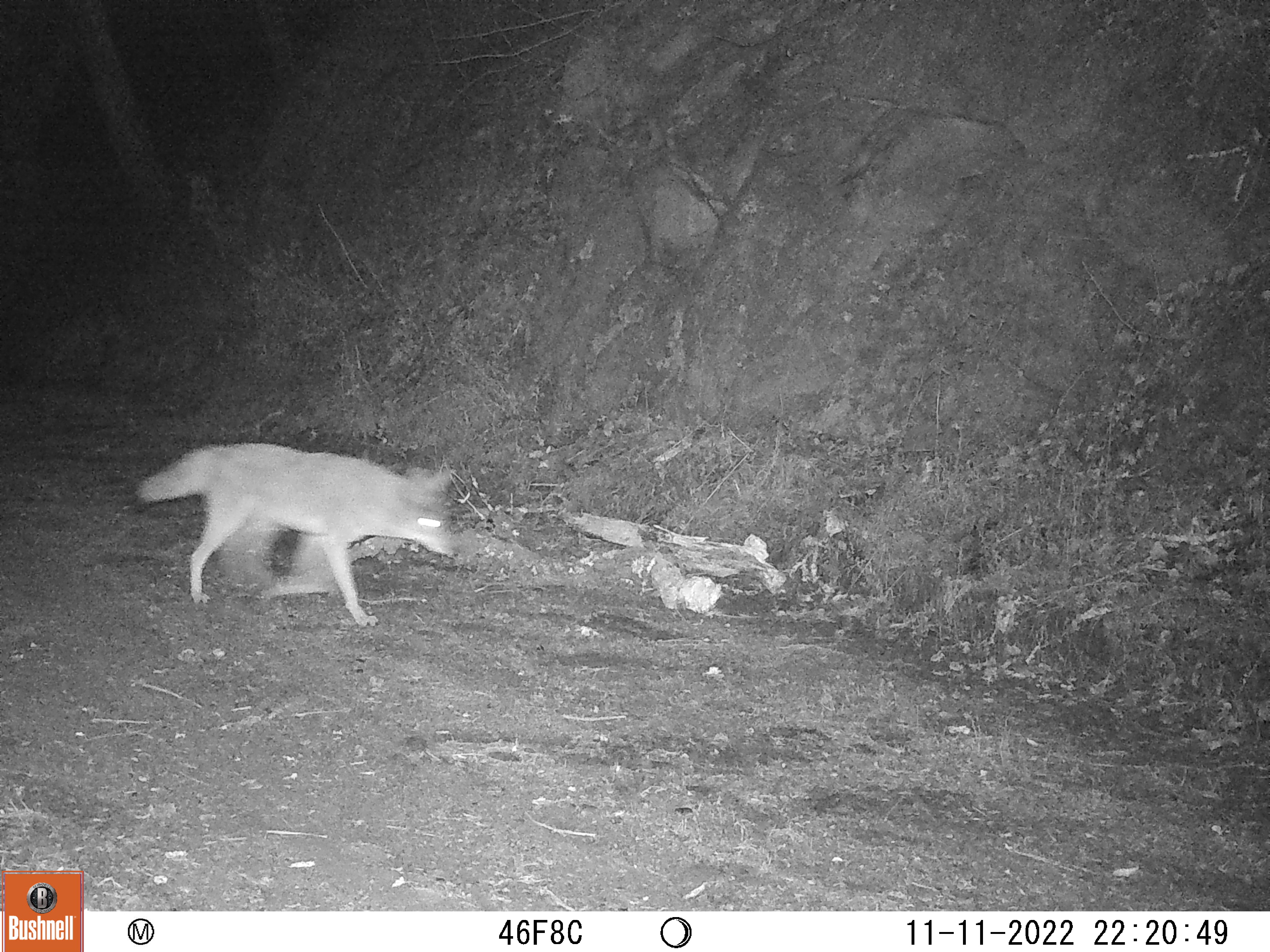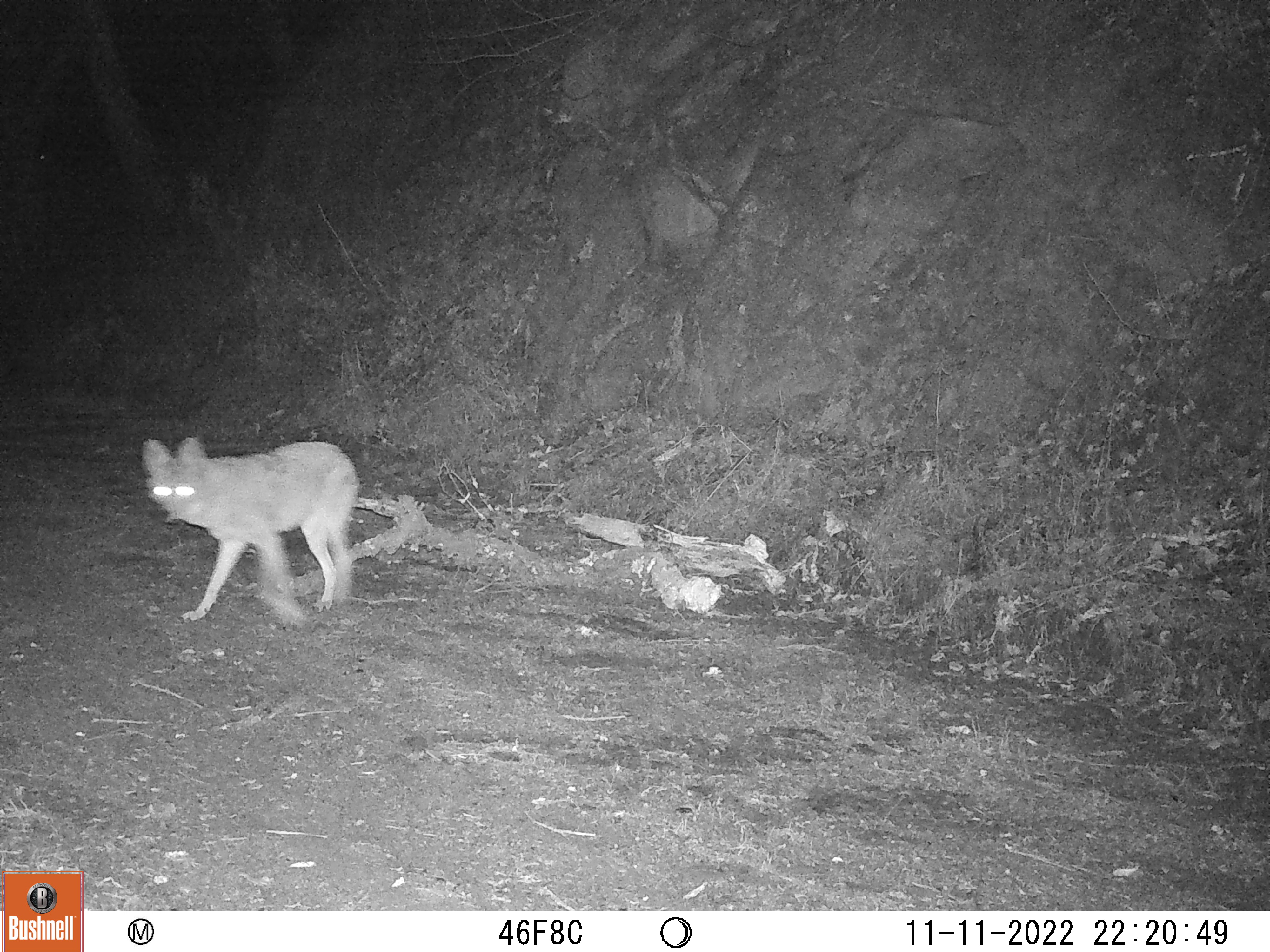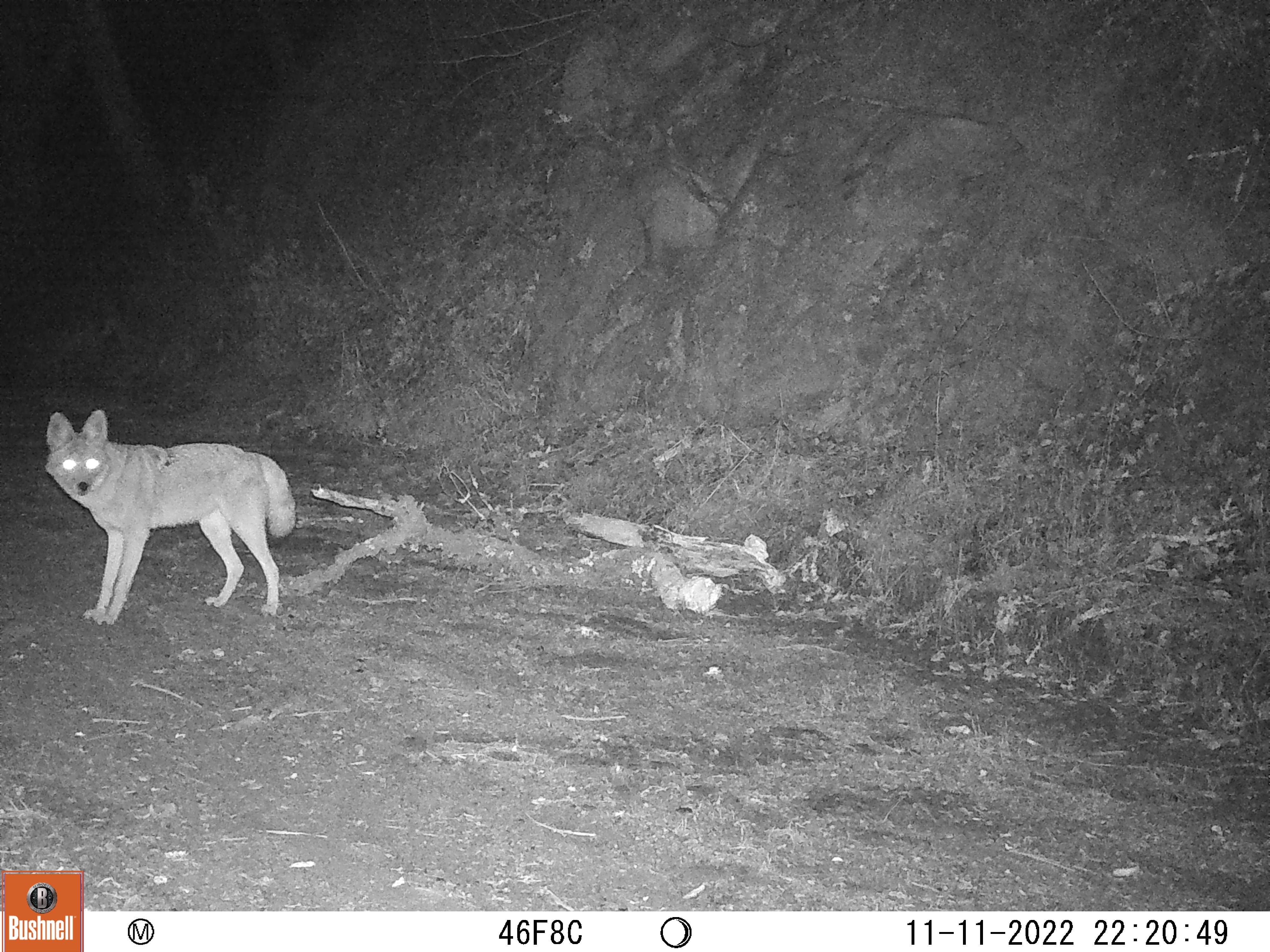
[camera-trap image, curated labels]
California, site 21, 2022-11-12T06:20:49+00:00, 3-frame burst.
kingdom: Animalia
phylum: Chordata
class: Mammalia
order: Carnivora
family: Canidae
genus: Canis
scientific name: Canis latrans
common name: coyote